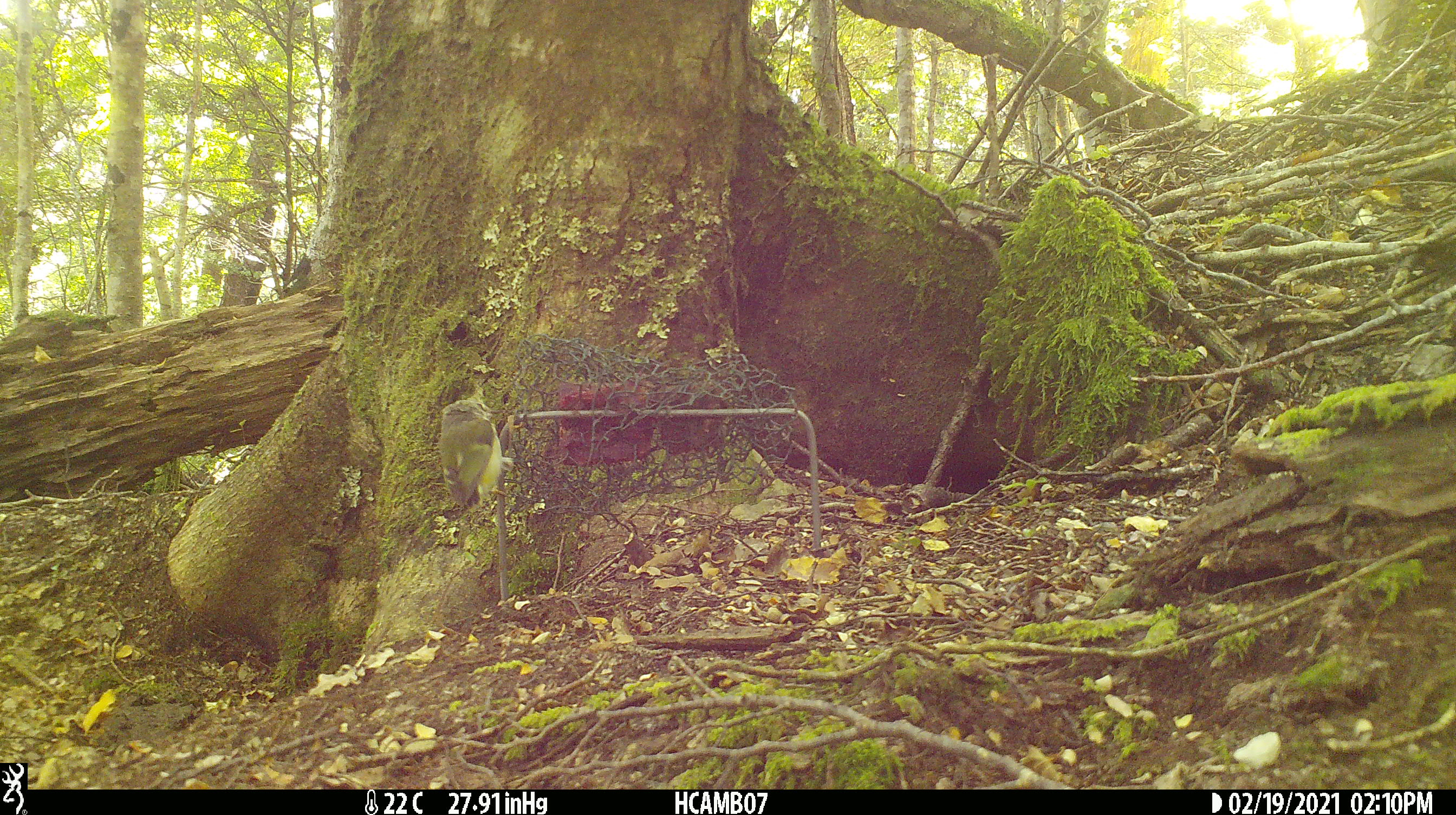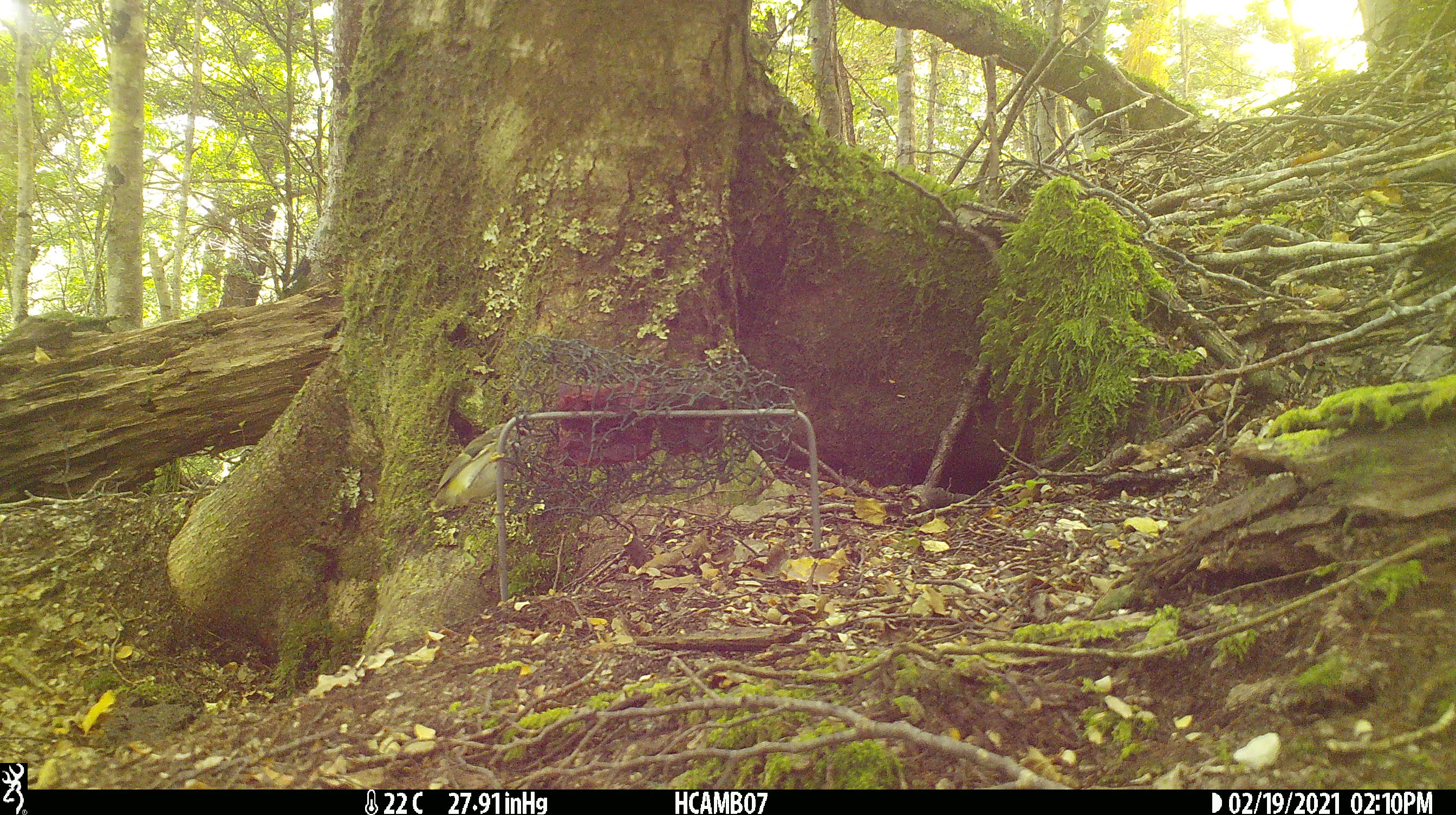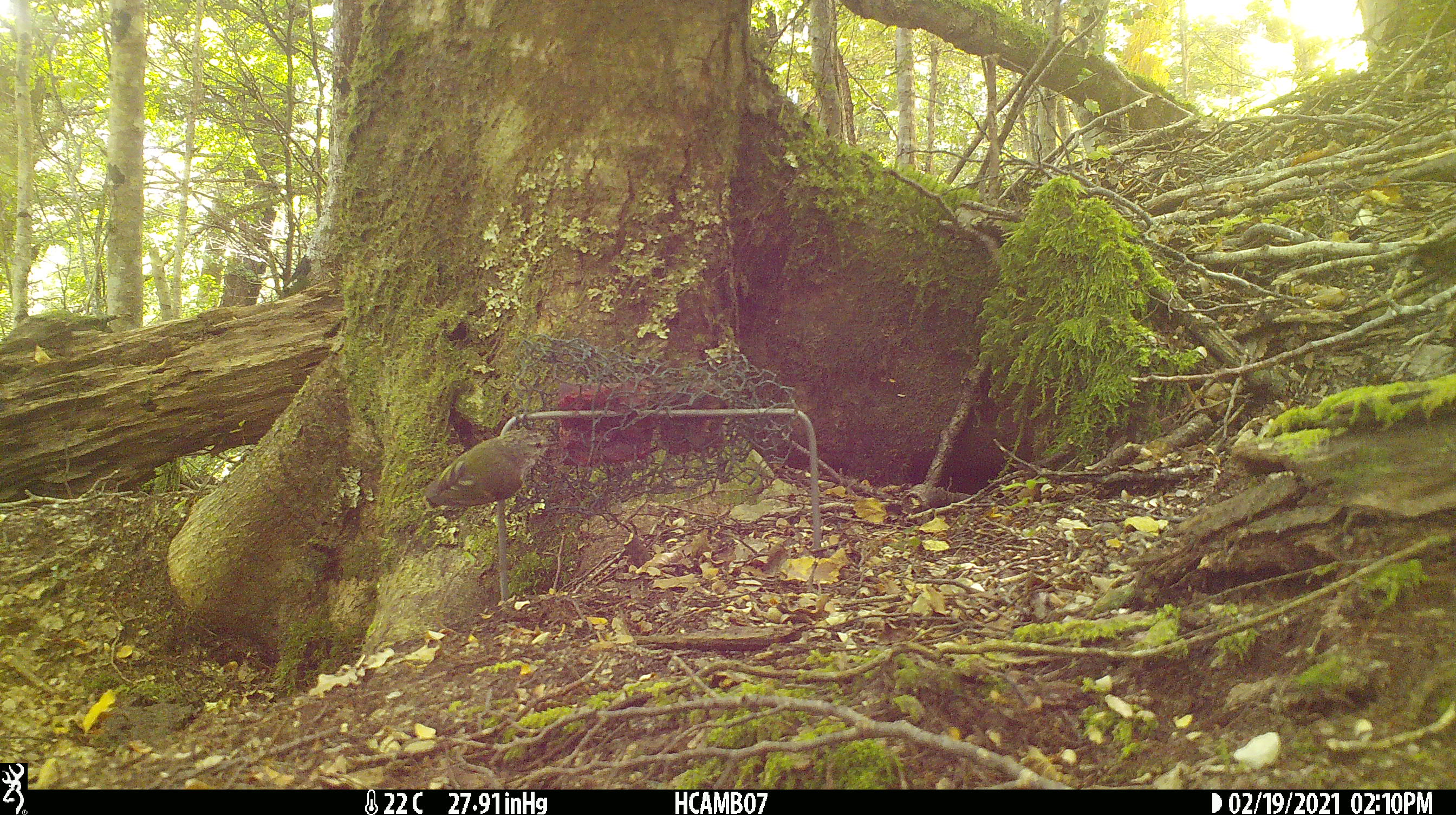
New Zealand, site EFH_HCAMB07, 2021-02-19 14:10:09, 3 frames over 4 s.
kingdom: Animalia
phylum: Chordata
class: Aves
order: Passeriformes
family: Acanthisittidae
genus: Acanthisitta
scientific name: Acanthisitta chloris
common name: rifleman